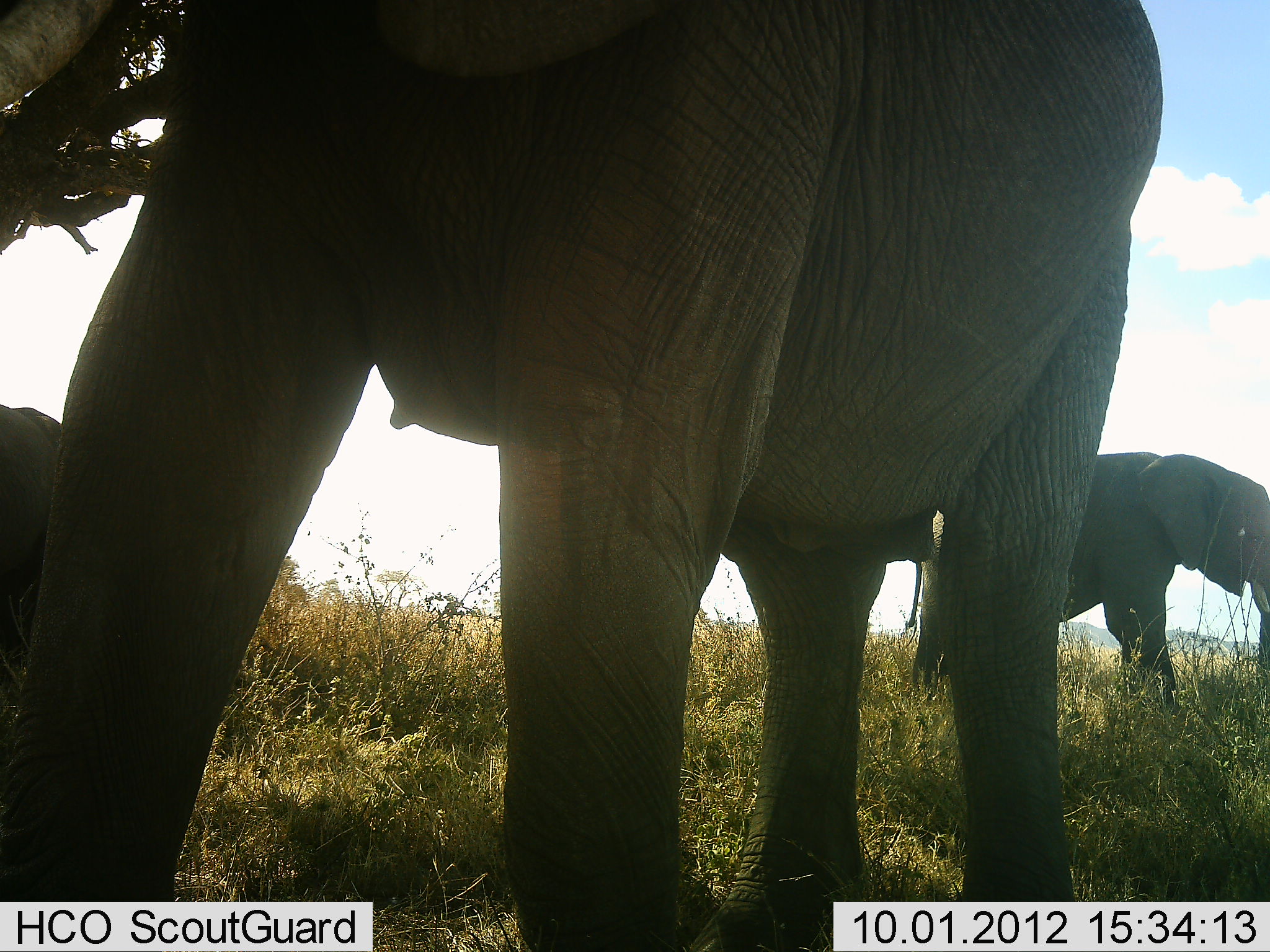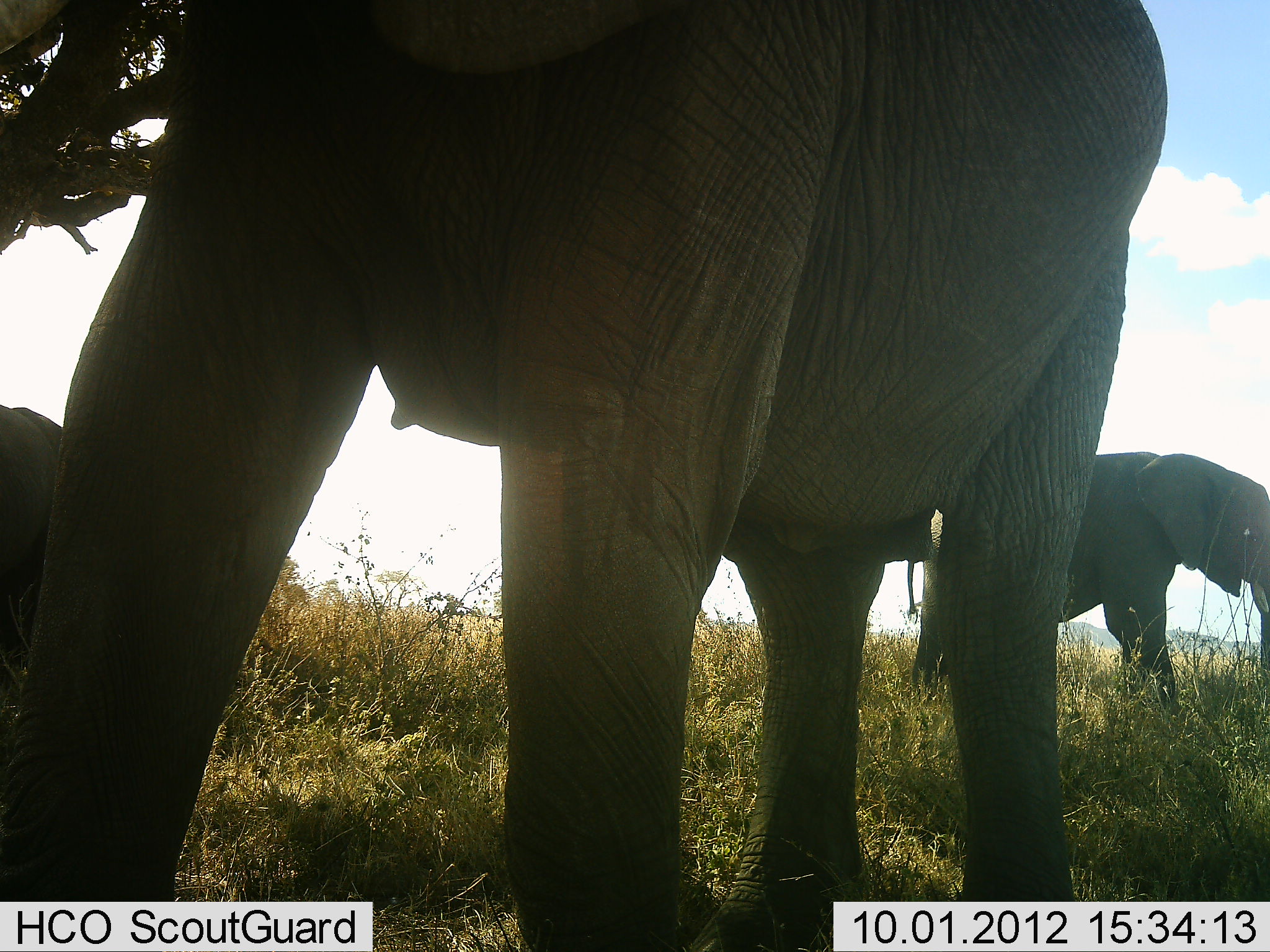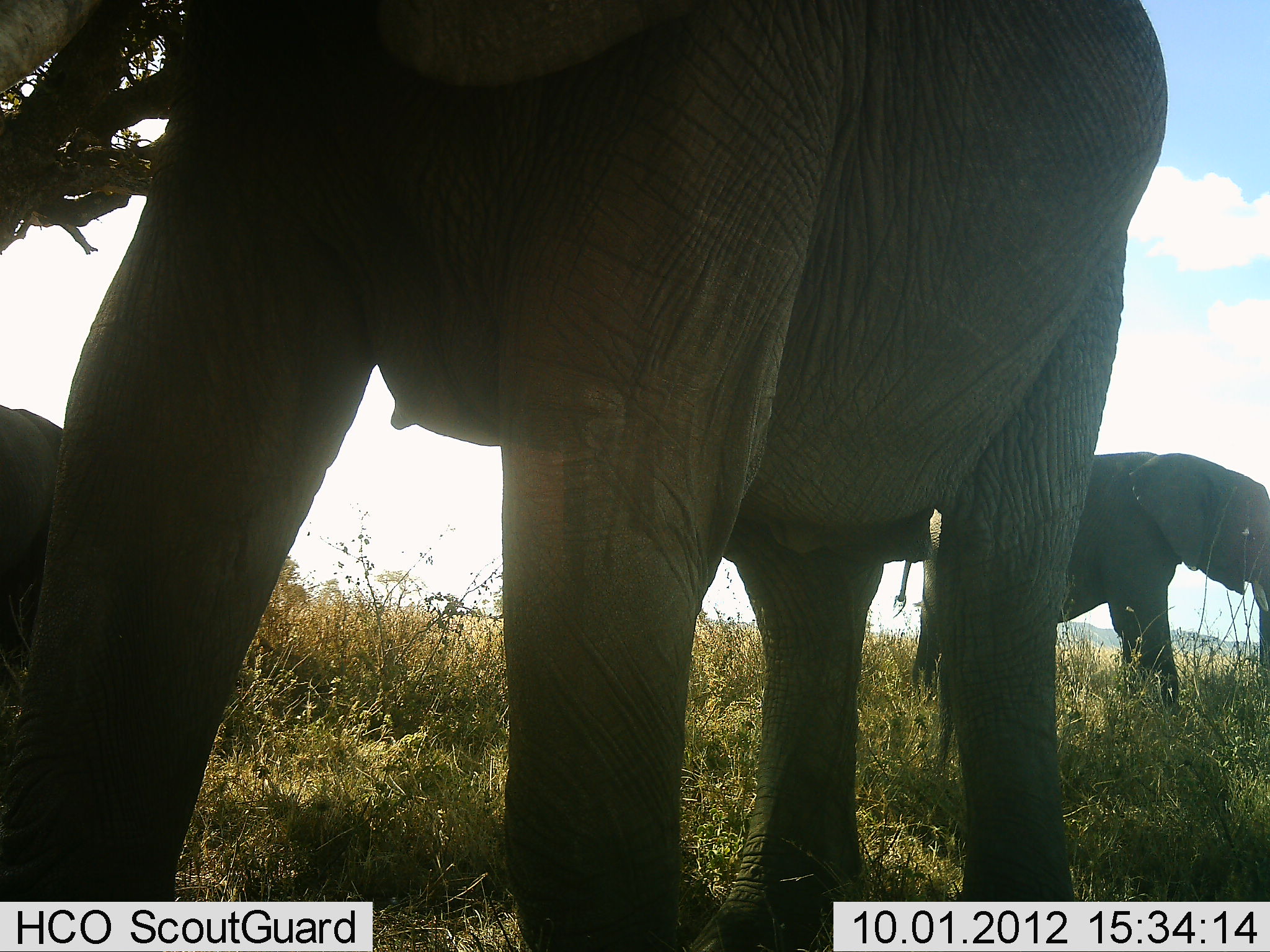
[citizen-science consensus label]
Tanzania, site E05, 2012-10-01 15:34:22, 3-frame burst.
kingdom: Animalia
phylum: Chordata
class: Mammalia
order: Proboscidea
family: Elephantidae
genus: Loxodonta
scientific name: Loxodonta africana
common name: african bush elephant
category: elephant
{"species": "elephant (african bush elephant) (Loxodonta africana)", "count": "3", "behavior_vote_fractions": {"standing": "100%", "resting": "0%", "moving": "0%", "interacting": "0%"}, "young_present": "10%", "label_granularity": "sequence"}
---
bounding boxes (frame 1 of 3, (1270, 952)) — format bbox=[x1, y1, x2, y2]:
animal: bbox=[0, 1, 1167, 950]; bbox=[905, 449, 1270, 708]; bbox=[0, 405, 61, 704]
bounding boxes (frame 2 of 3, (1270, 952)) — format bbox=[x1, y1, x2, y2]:
animal: bbox=[0, 0, 1173, 951]; bbox=[906, 451, 1270, 709]; bbox=[1, 402, 65, 684]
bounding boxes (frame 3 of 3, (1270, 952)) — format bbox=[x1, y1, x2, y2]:
animal: bbox=[1, 1, 1172, 952]; bbox=[895, 451, 1270, 712]; bbox=[0, 406, 65, 661]